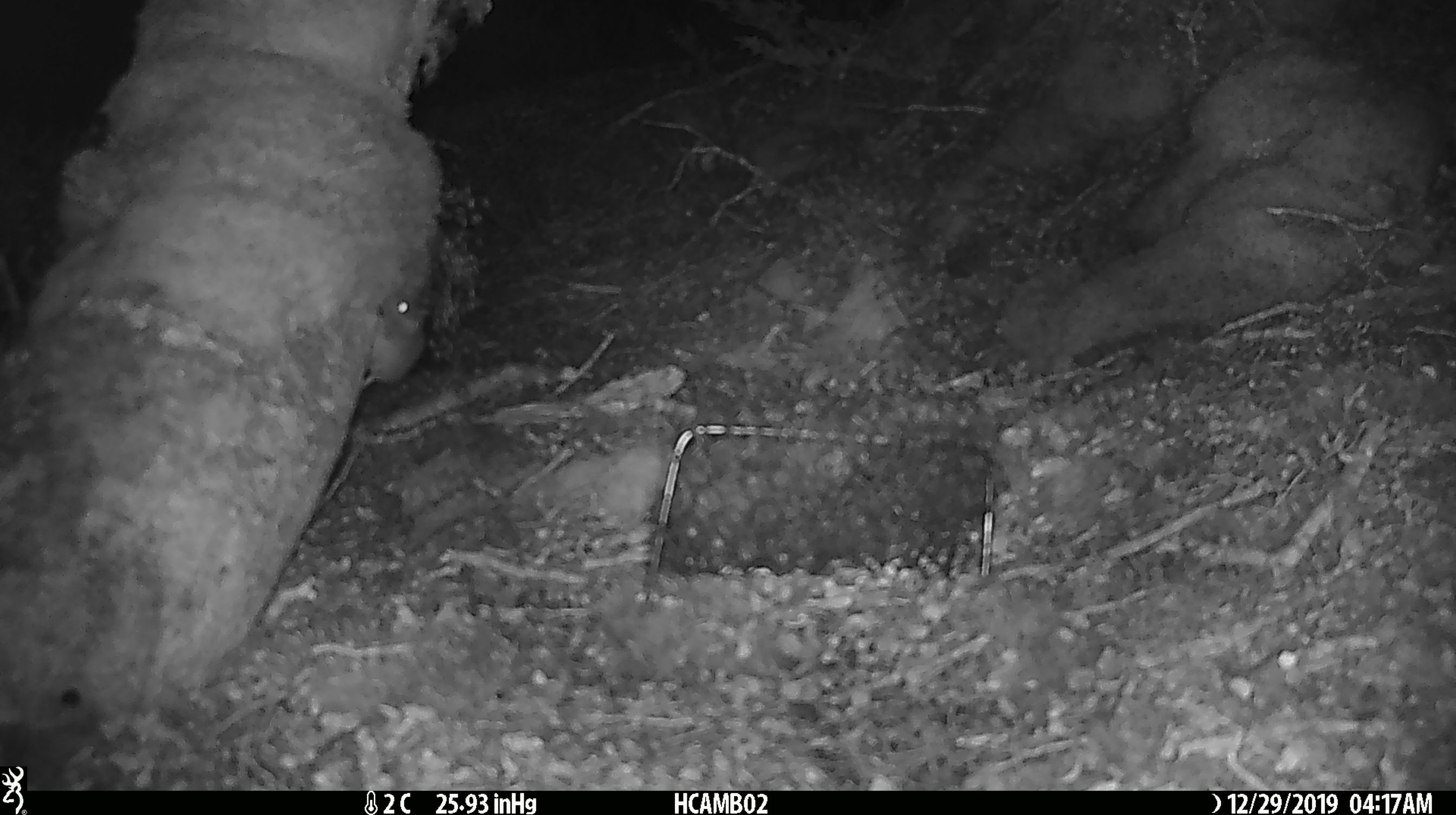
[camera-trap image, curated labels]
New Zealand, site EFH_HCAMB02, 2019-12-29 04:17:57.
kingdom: Animalia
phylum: Chordata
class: Mammalia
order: Rodentia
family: Muridae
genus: Mus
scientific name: Mus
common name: mouse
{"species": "mouse (Mus)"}